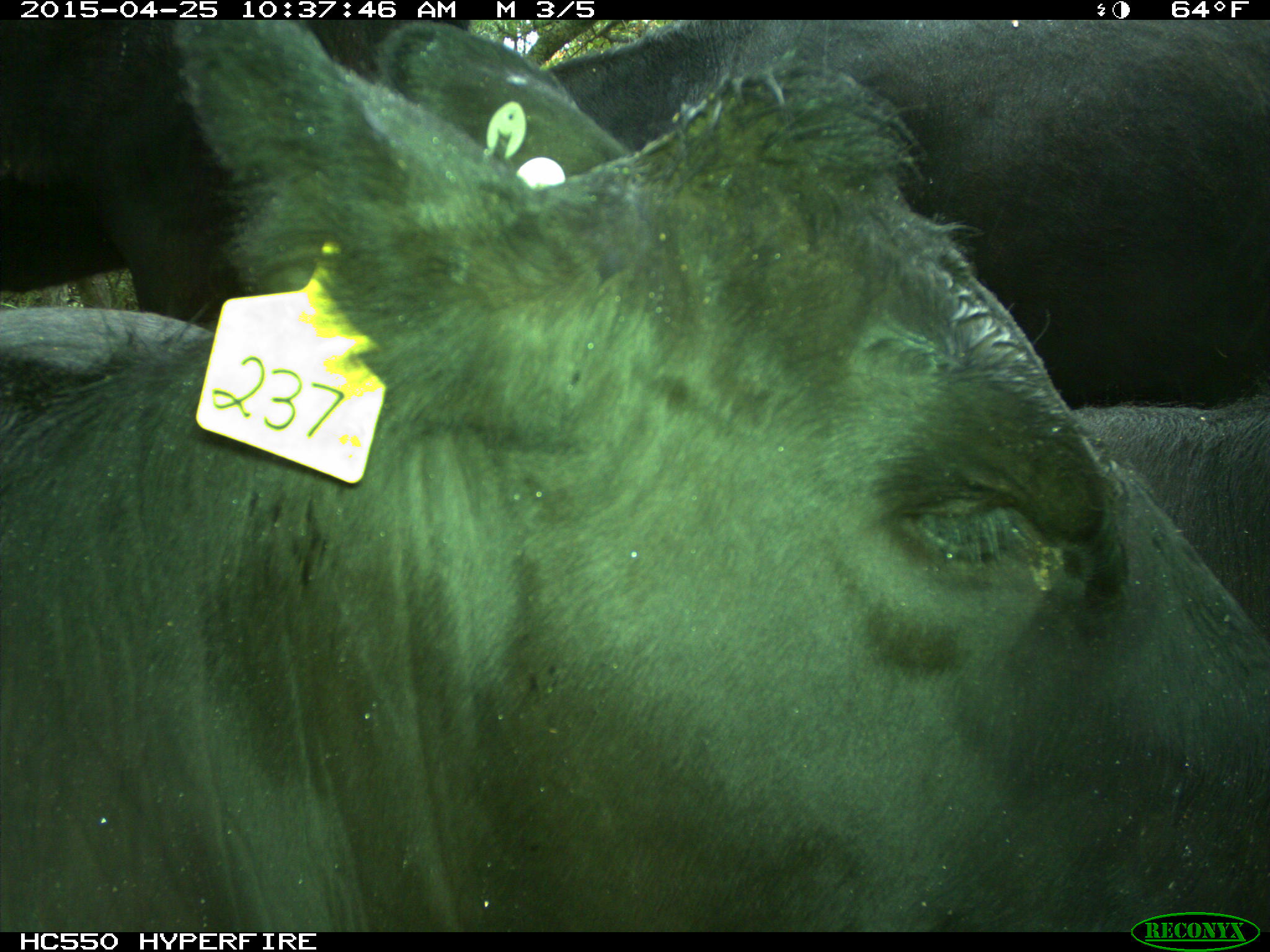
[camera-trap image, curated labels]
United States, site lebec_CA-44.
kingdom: Animalia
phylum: Chordata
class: Mammalia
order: Artiodactyla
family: Suidae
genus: Sus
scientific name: Sus scrofa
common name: wild boar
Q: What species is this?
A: Sus scrofa (wild boar).